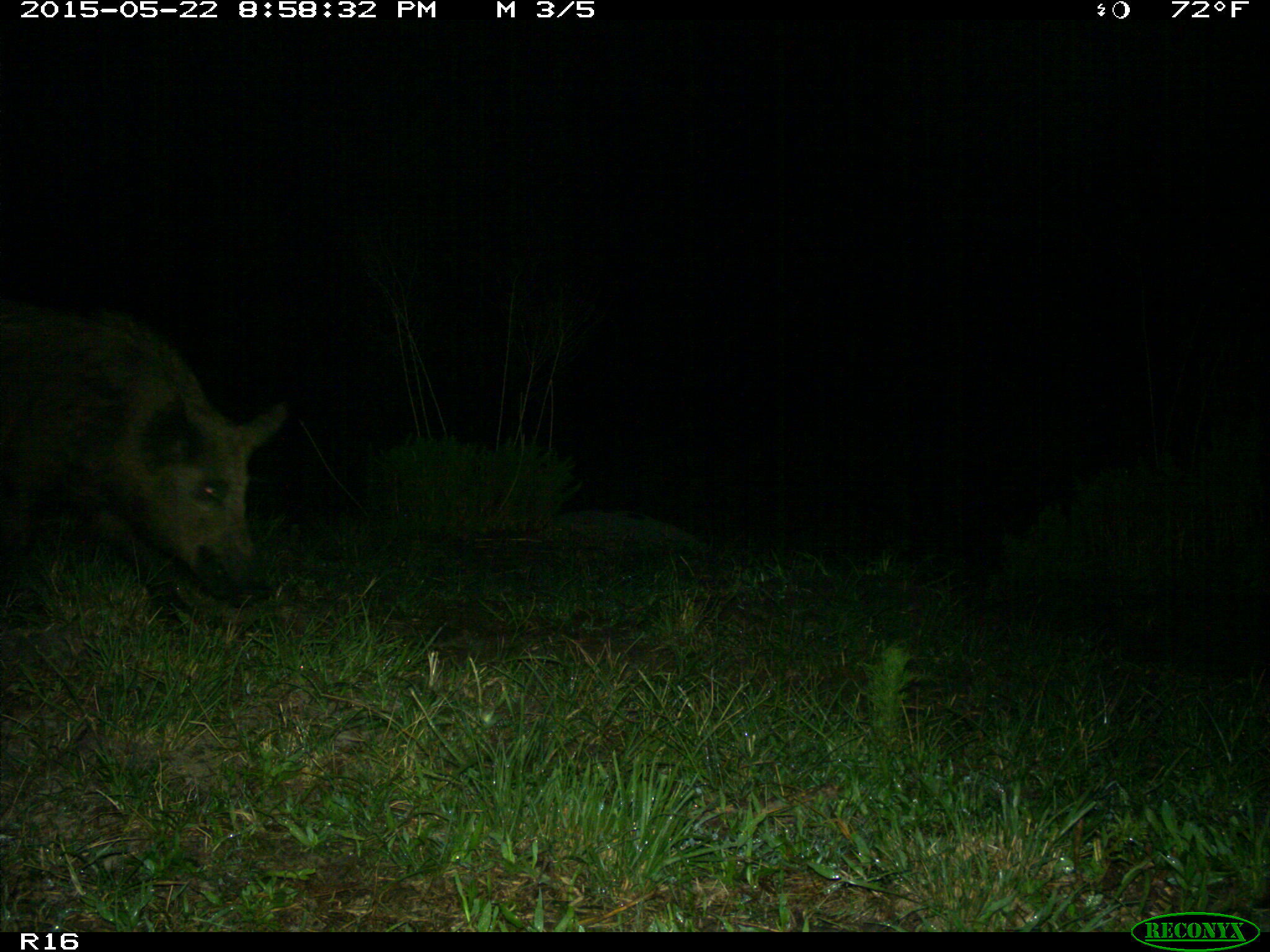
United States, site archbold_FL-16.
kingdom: Animalia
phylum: Chordata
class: Mammalia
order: Artiodactyla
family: Suidae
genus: Sus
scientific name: Sus scrofa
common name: wild boar